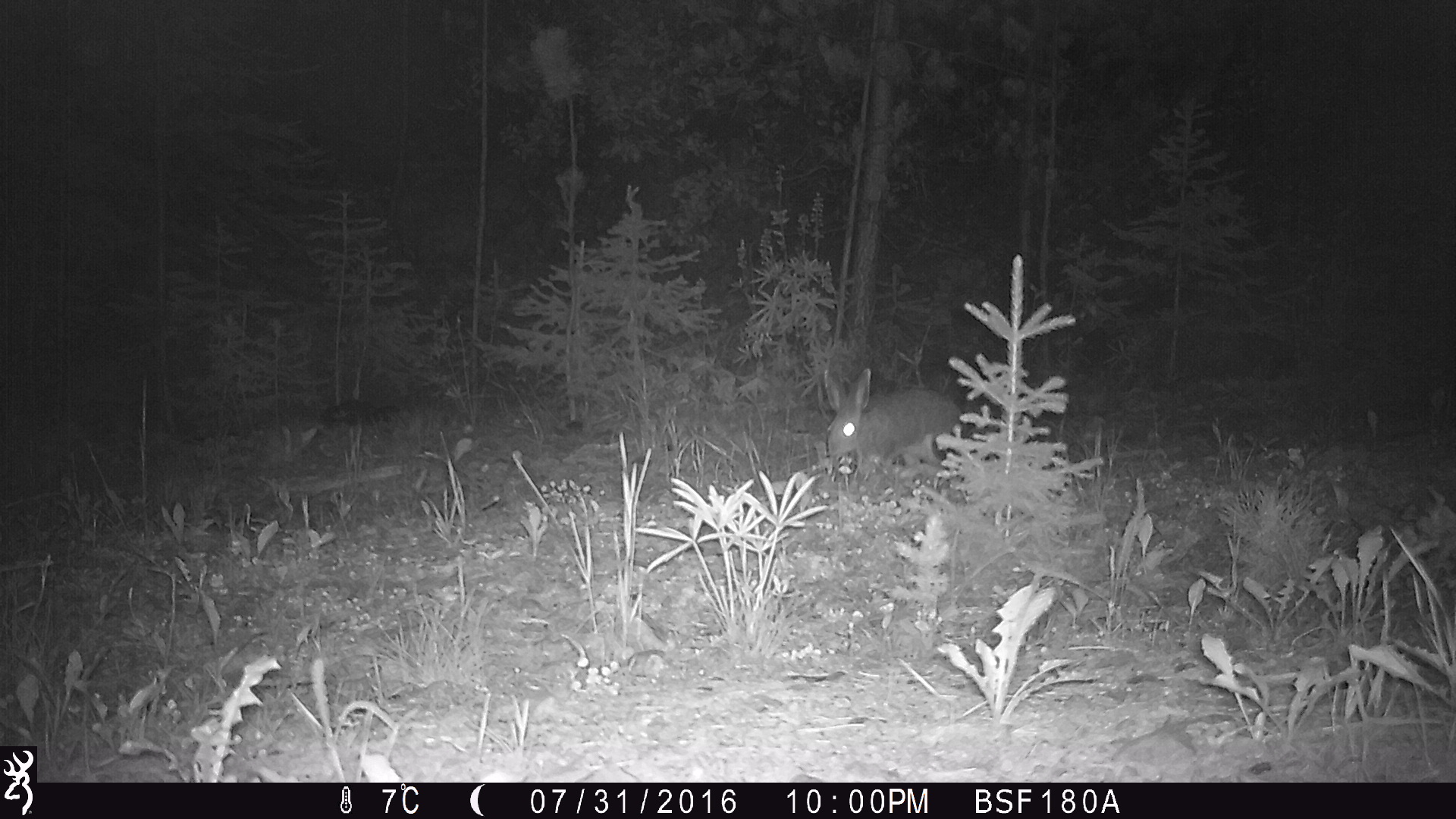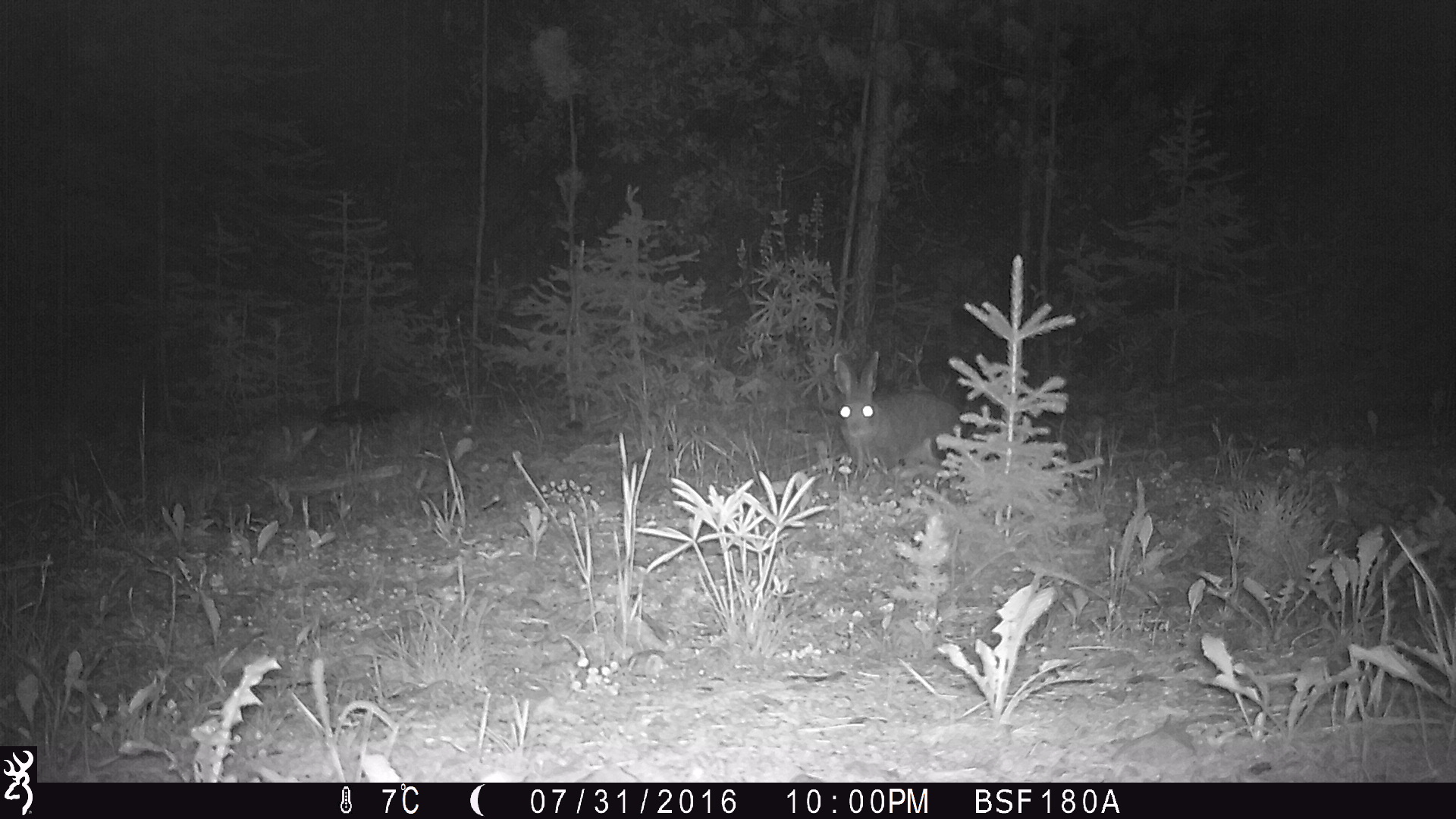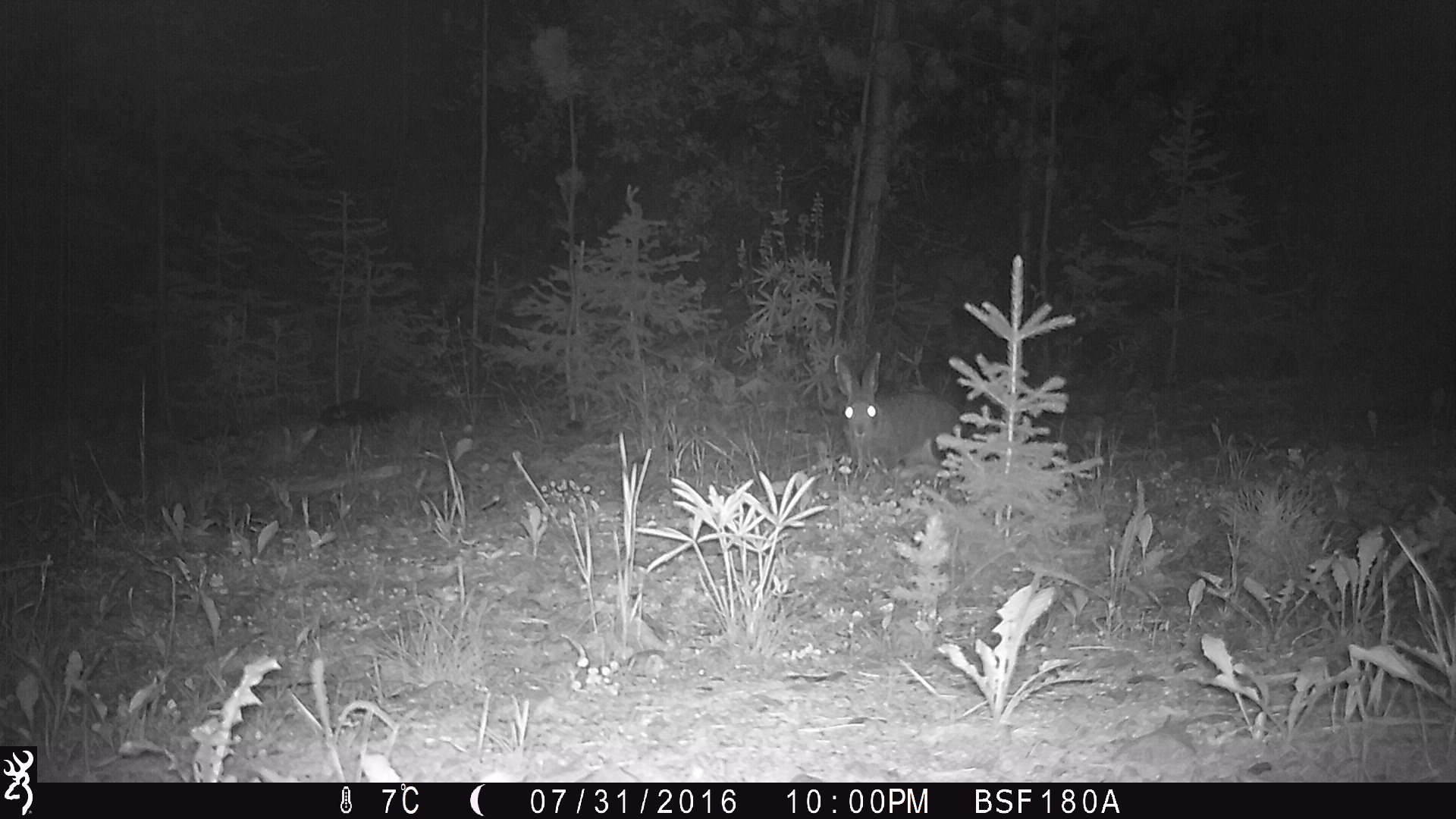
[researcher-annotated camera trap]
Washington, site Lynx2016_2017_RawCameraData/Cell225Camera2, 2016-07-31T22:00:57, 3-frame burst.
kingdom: Animalia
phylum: Chordata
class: Mammalia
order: Lagomorpha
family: Leporidae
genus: Lepus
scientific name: Lepus americanus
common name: snowshoe hare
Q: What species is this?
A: Lepus americanus (snowshoe hare).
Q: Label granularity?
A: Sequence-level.